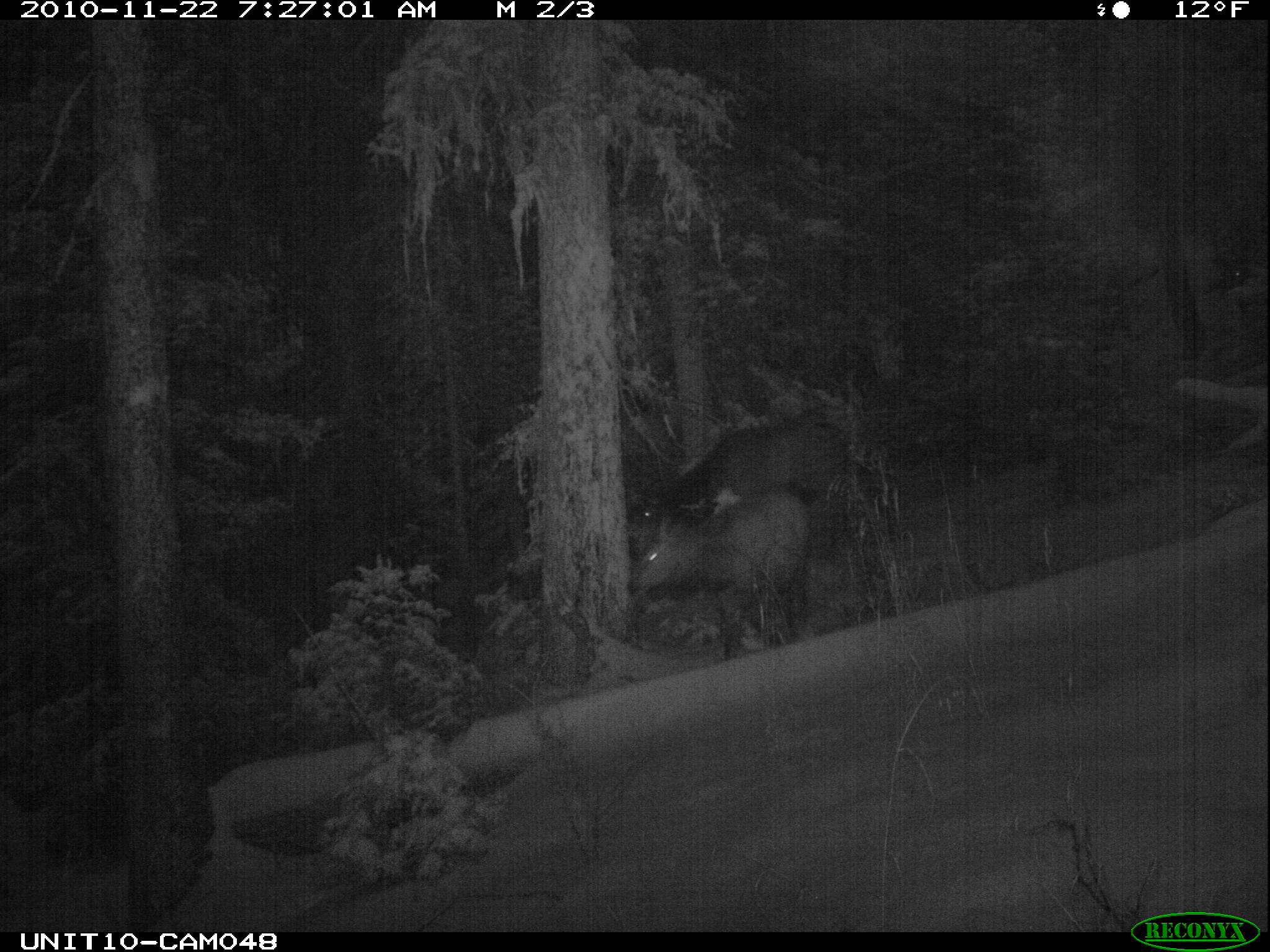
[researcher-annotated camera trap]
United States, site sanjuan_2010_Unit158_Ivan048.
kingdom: Animalia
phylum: Chordata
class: Mammalia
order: Artiodactyla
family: Cervidae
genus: Cervus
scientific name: Cervus elaphus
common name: red deer